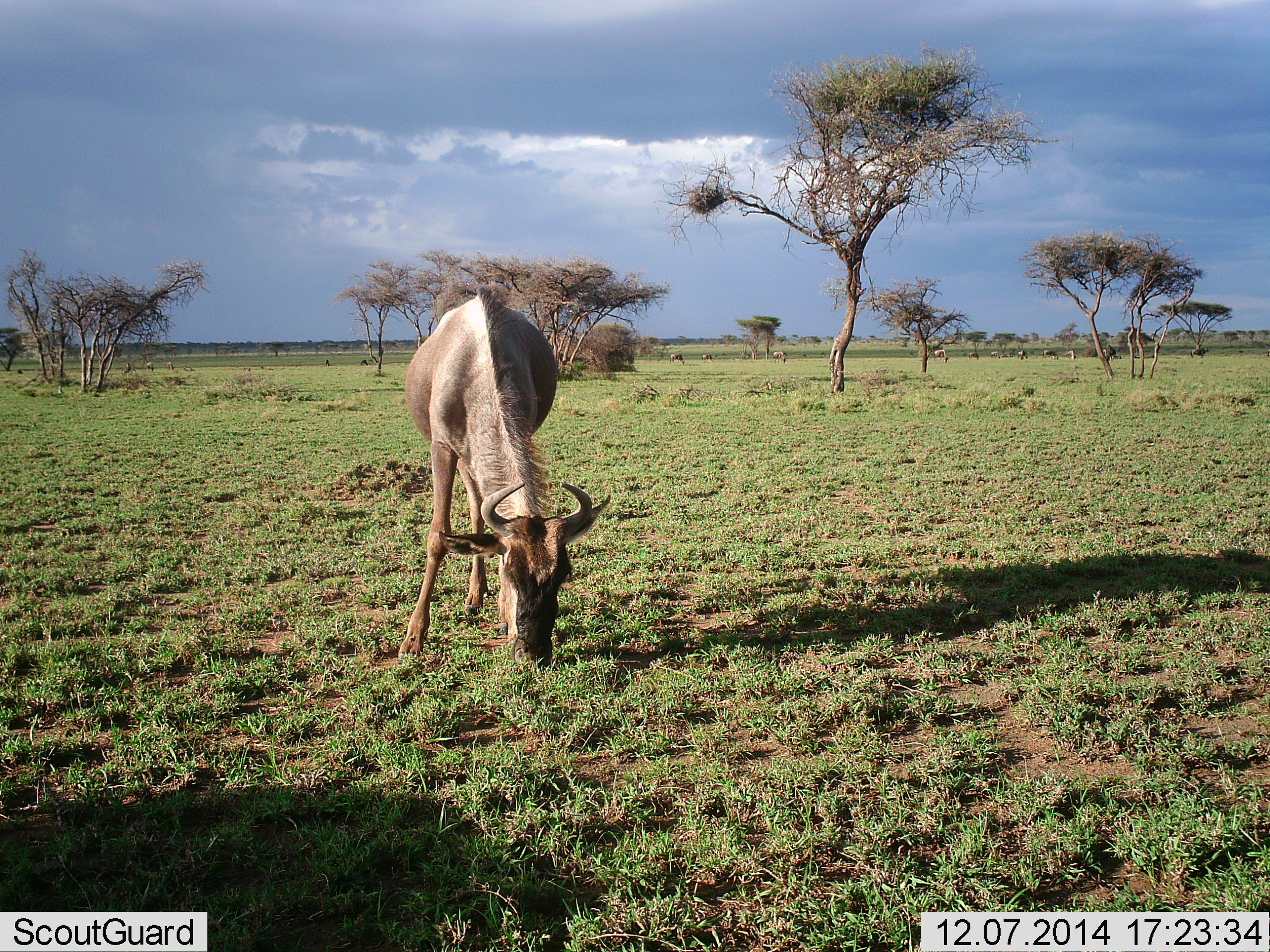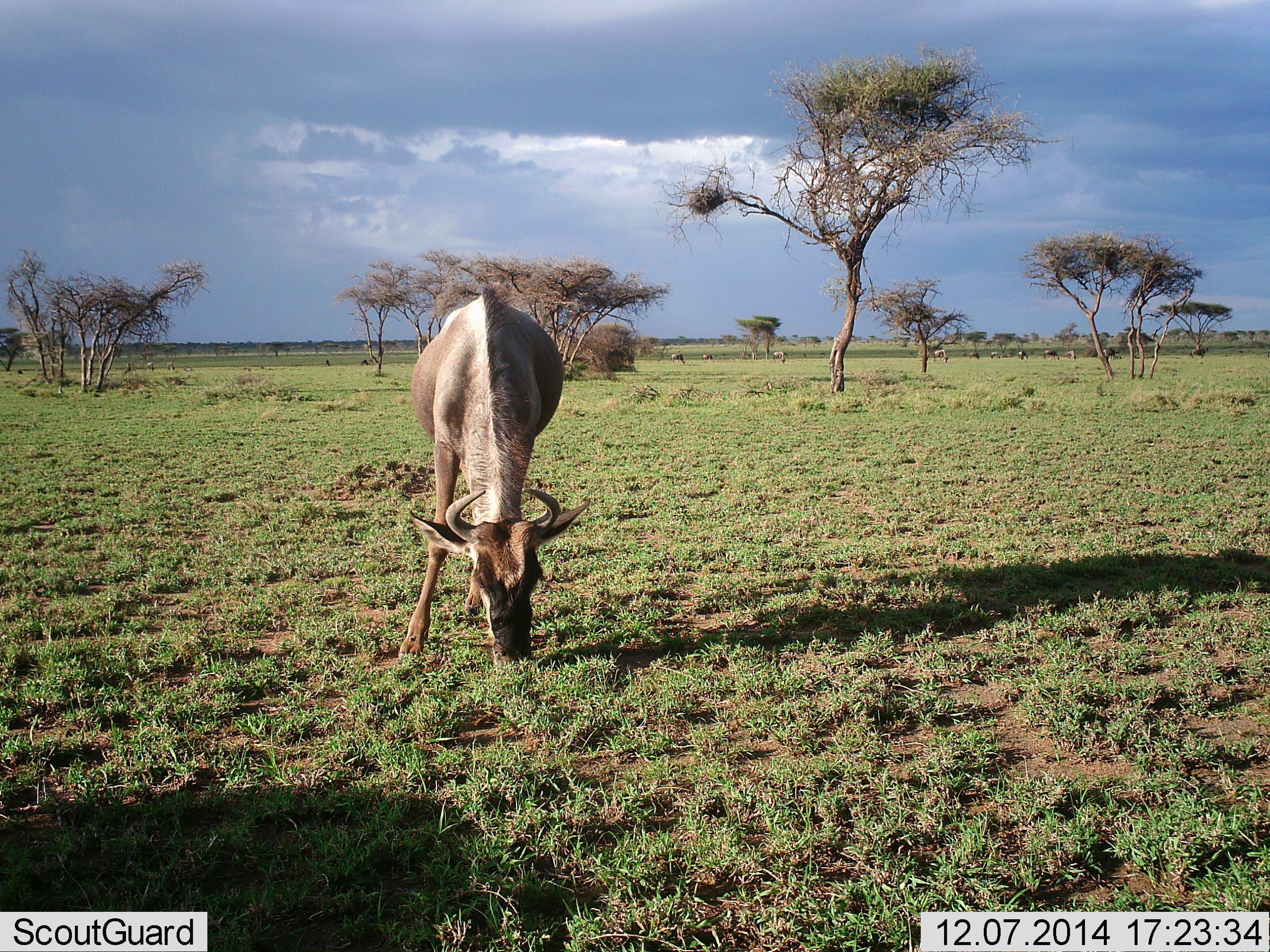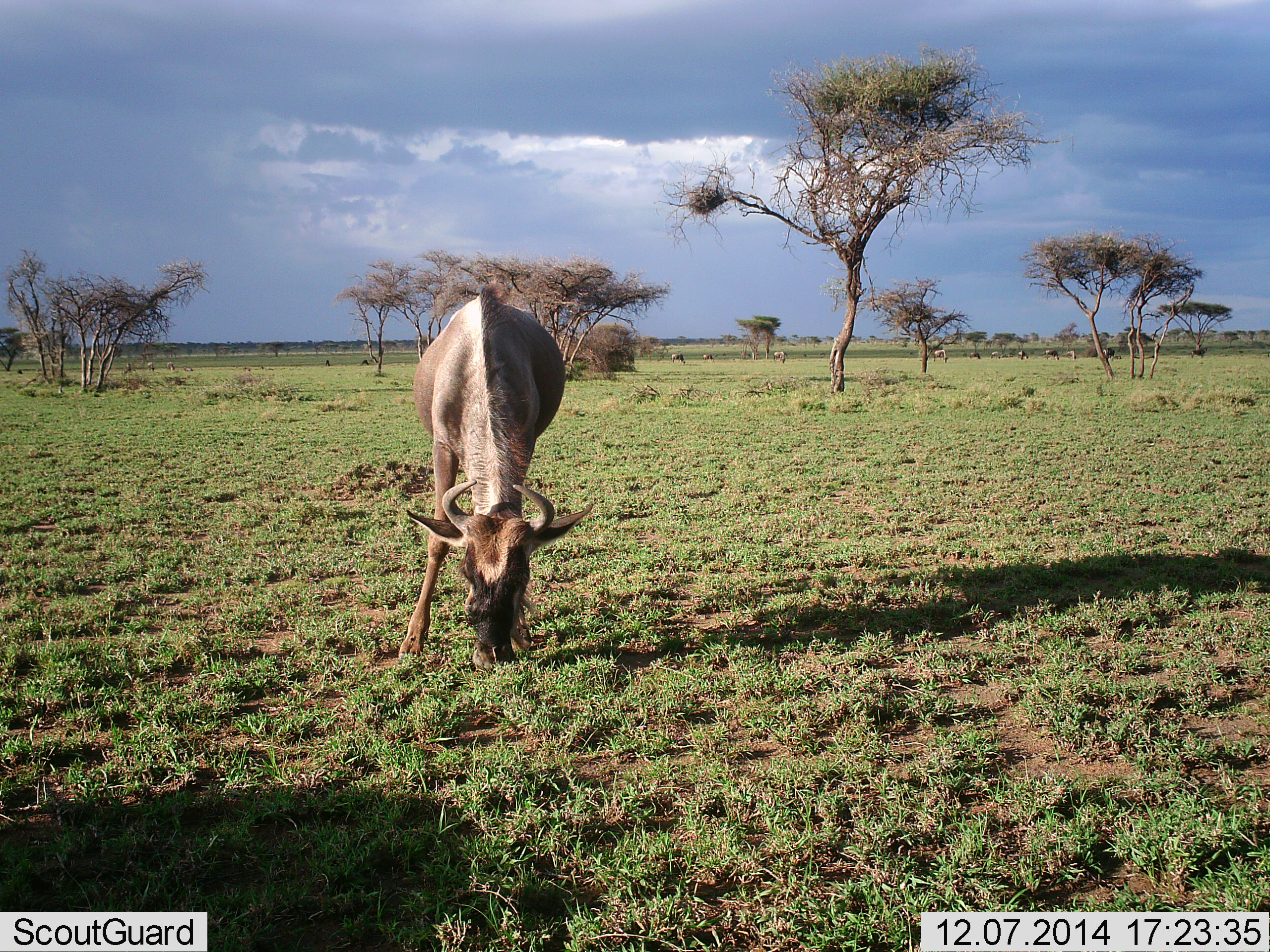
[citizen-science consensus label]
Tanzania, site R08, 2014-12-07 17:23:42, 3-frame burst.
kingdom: Animalia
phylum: Chordata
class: Mammalia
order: Artiodactyla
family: Bovidae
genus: Connochaetes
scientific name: Connochaetes taurinus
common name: blue wildebeest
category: wildebeest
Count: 11-50.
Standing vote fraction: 30%.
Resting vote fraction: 0%.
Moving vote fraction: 0%.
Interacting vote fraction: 0%.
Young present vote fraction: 0%.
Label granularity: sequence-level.